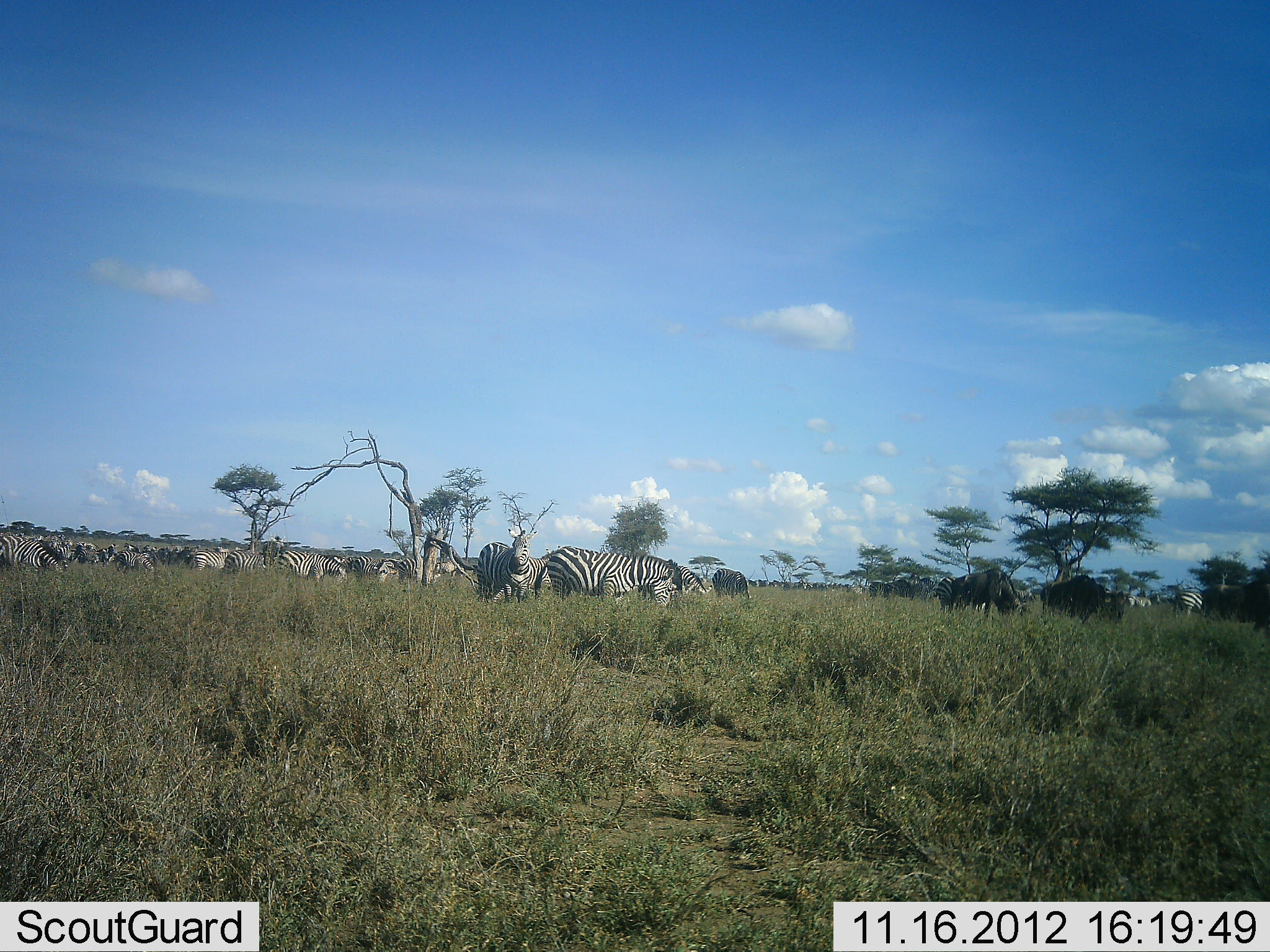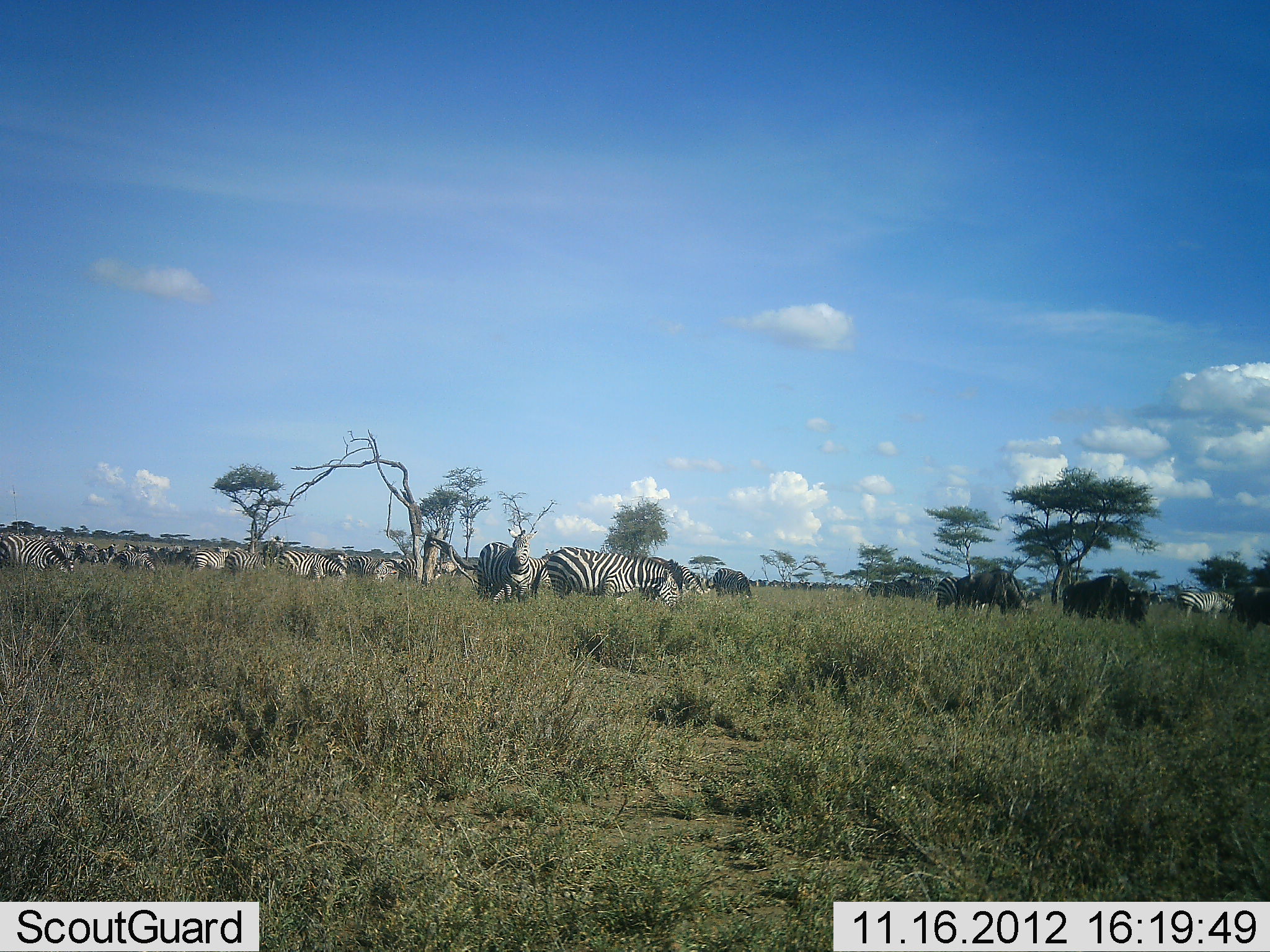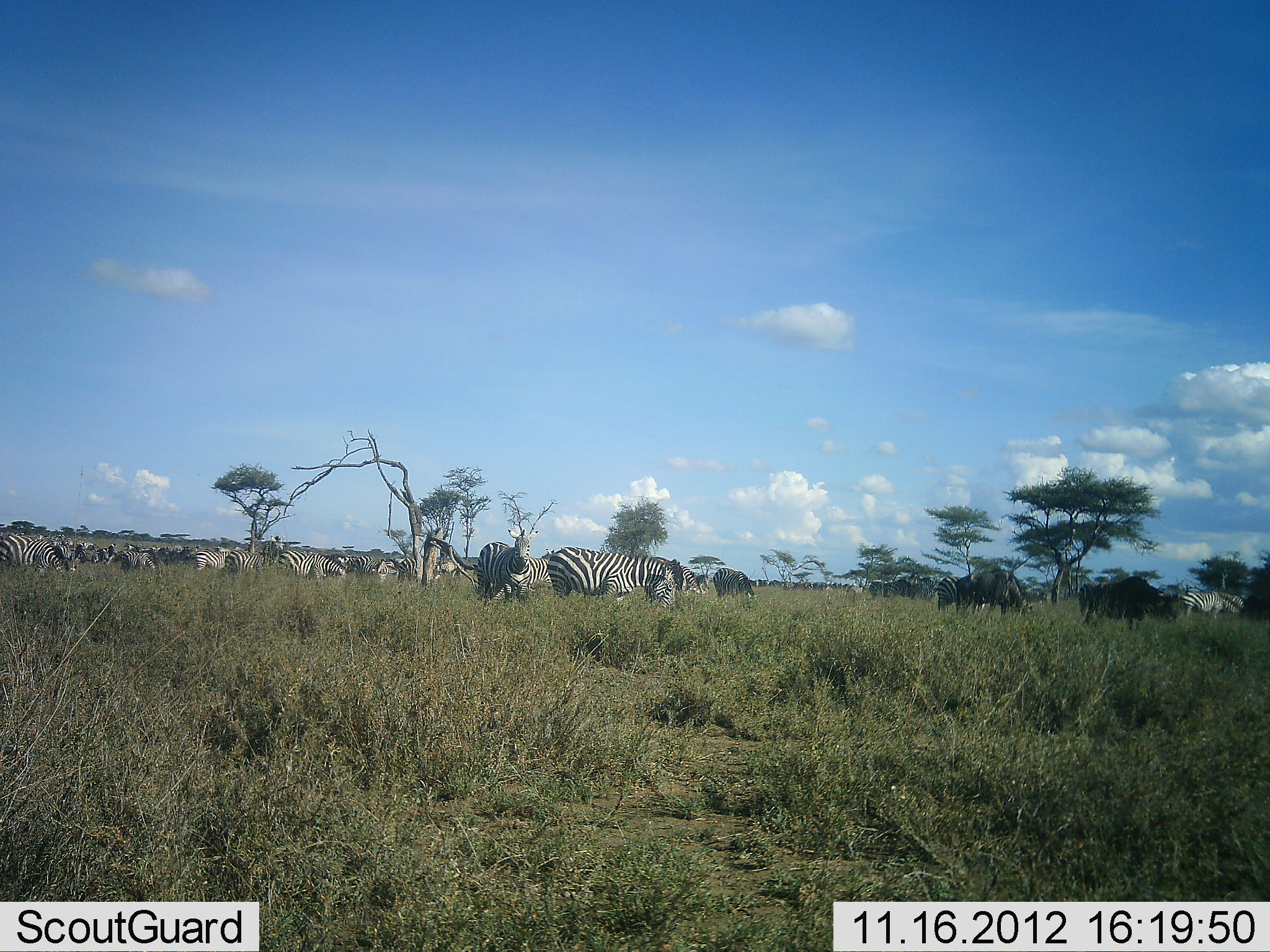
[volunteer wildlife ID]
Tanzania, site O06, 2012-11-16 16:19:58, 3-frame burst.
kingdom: Animalia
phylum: Chordata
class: Mammalia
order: Artiodactyla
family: Bovidae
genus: Connochaetes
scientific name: Connochaetes taurinus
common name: blue wildebeest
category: wildebeest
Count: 3.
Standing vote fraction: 30%.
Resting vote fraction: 0%.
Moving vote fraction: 50%.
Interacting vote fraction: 10%.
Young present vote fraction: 0%.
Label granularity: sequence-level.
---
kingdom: Animalia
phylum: Chordata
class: Mammalia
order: Perissodactyla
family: Equidae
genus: Equus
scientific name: Equus quagga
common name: plains zebra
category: zebra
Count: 11-50.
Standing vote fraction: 50%.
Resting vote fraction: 0%.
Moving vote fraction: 14%.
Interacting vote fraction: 0%.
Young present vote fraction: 0%.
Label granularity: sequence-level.